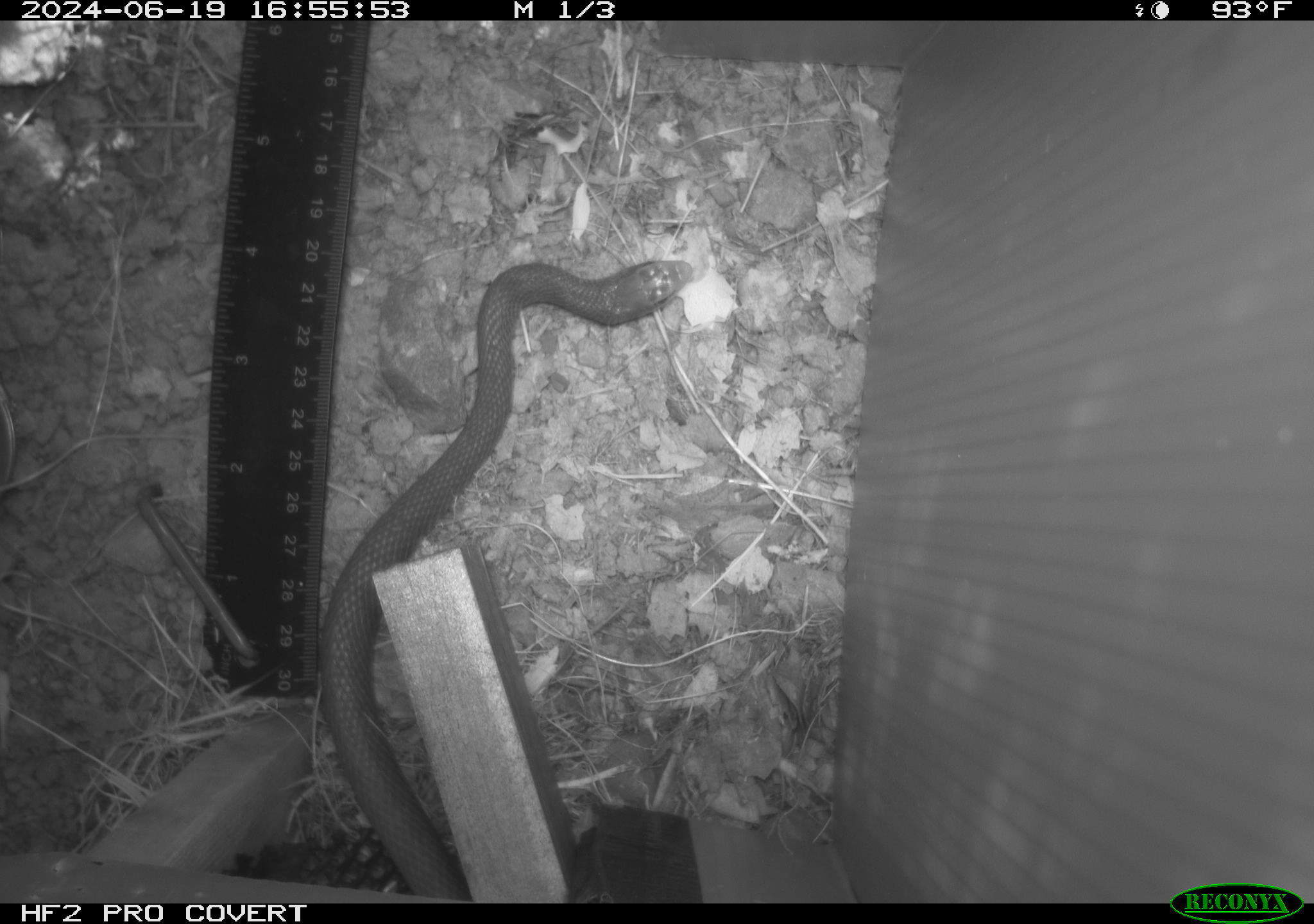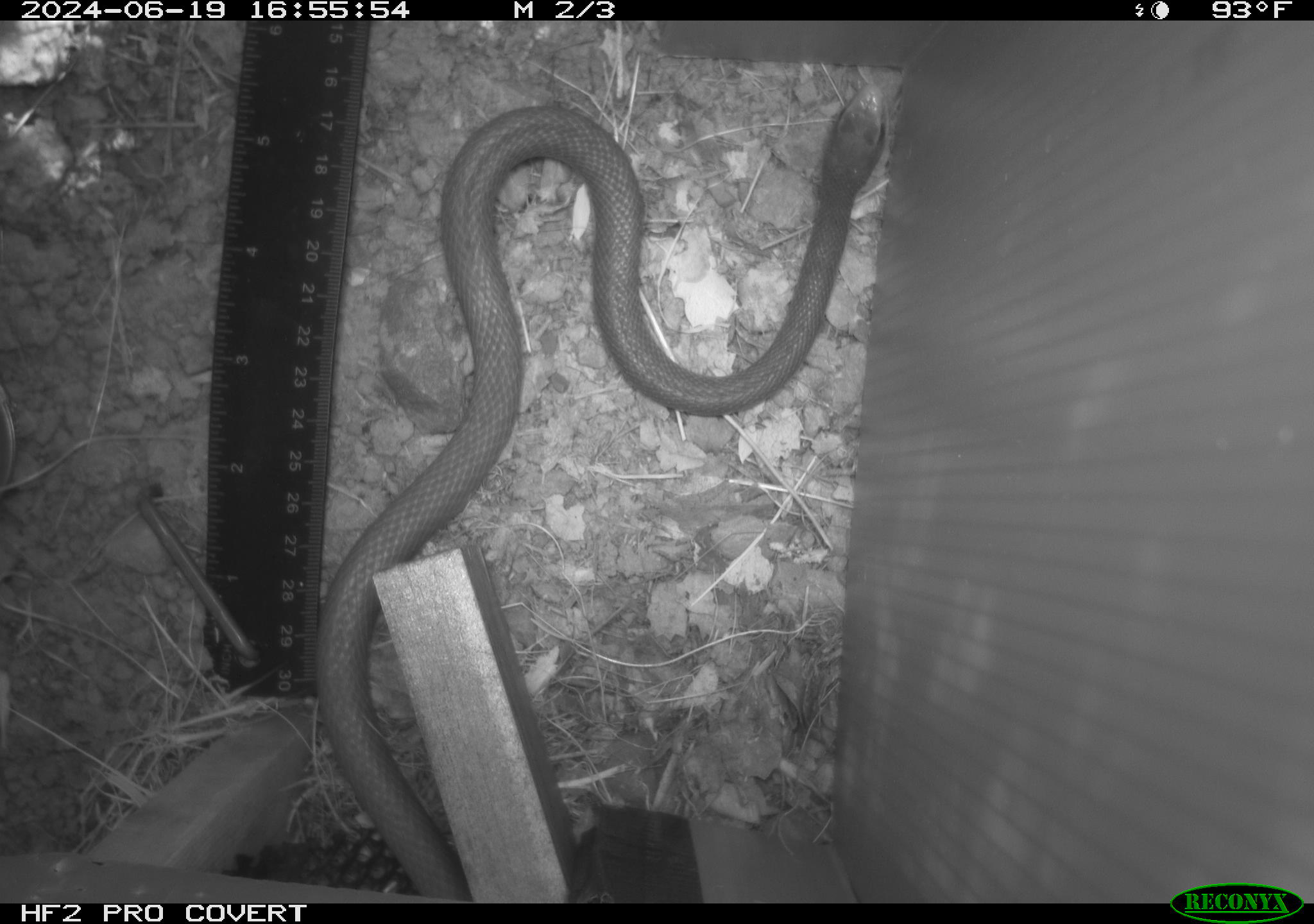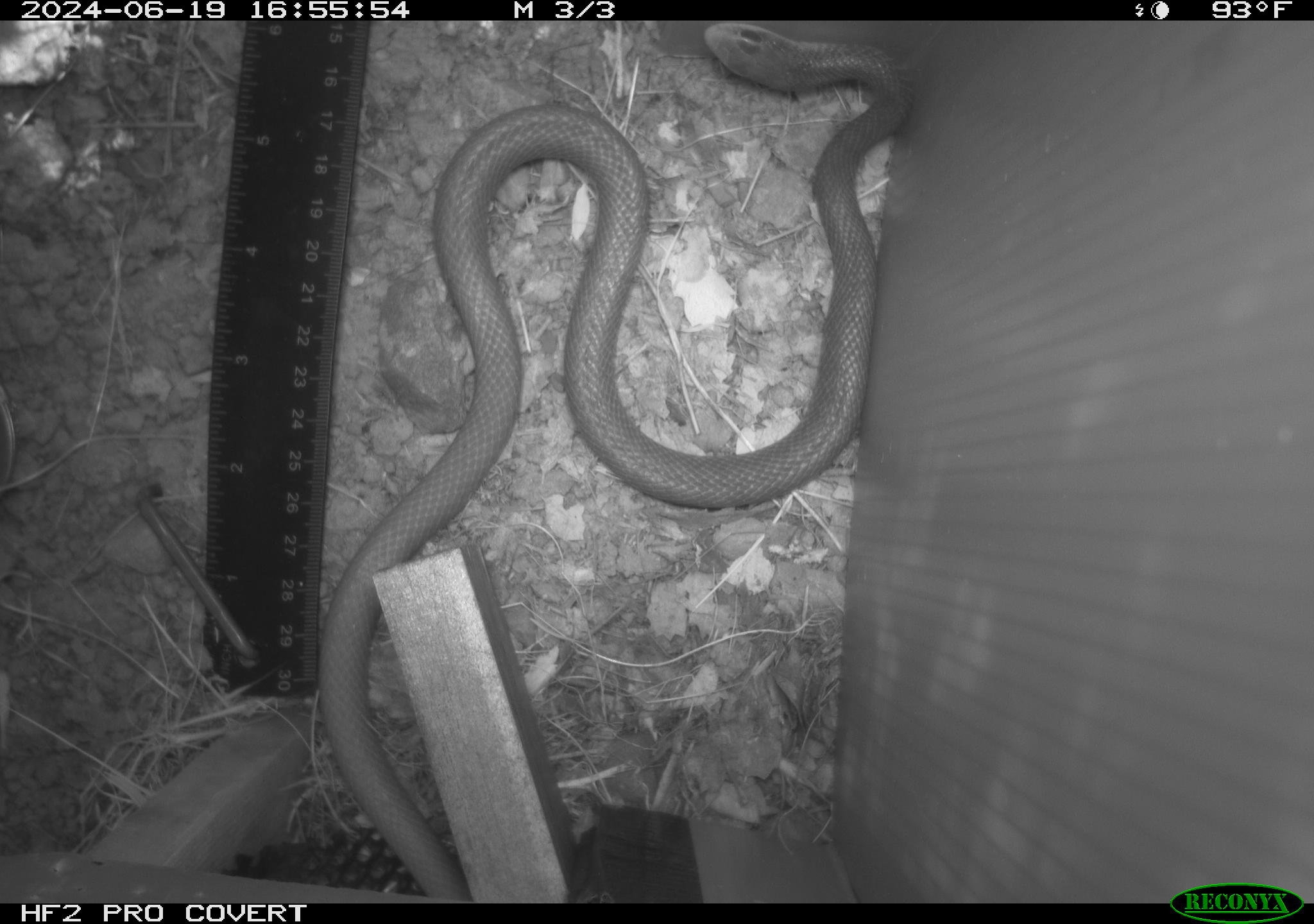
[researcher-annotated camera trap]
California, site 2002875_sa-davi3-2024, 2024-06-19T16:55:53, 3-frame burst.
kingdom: Animalia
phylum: Chordata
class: Reptilia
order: Squamata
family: Colubridae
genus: Coluber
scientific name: Coluber constrictor mormon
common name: western yellow-bellied racer